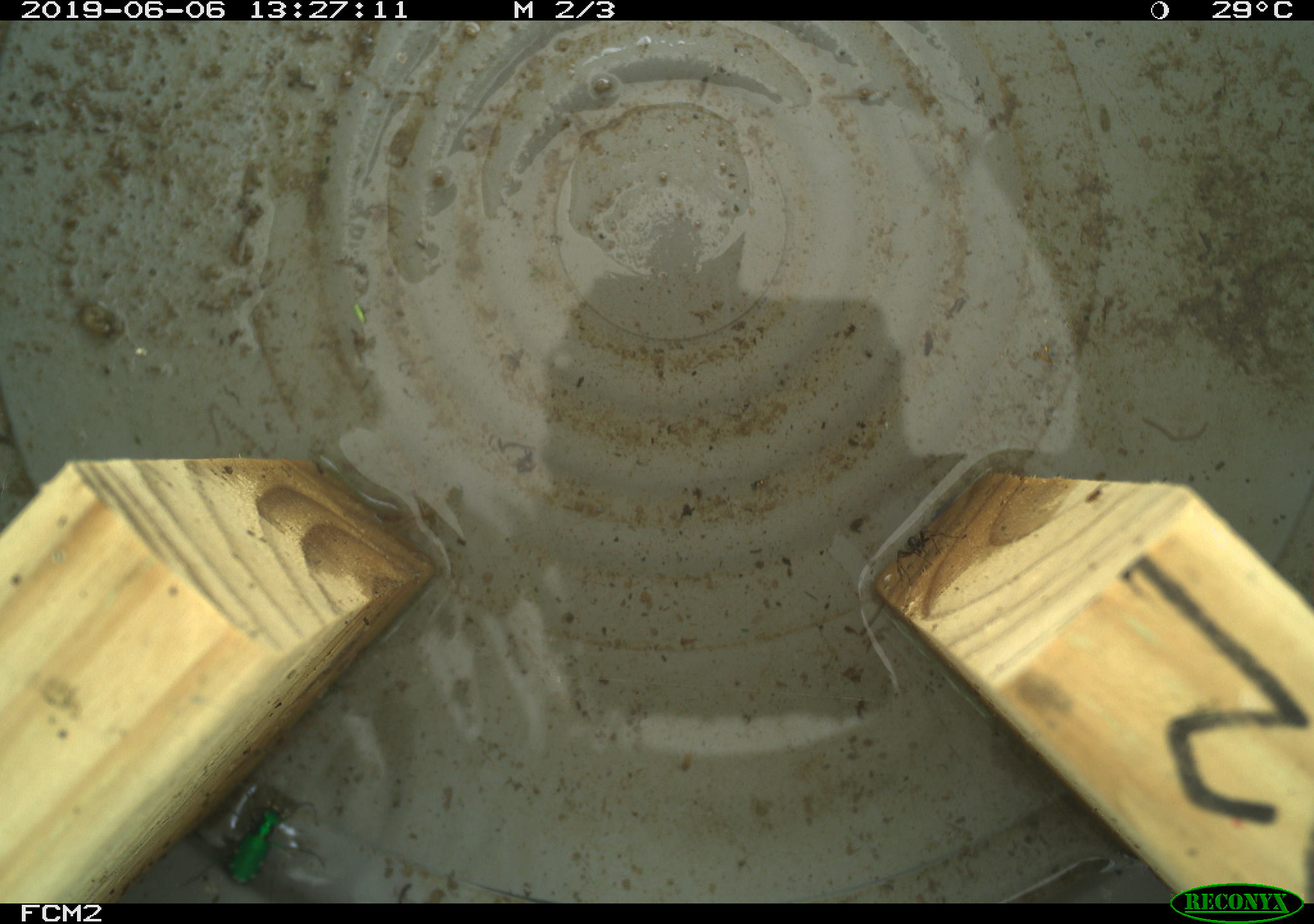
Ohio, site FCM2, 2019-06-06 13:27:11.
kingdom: Animalia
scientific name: Animalia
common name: animal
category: invertebrate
Invertebrate (animal) (Animalia).